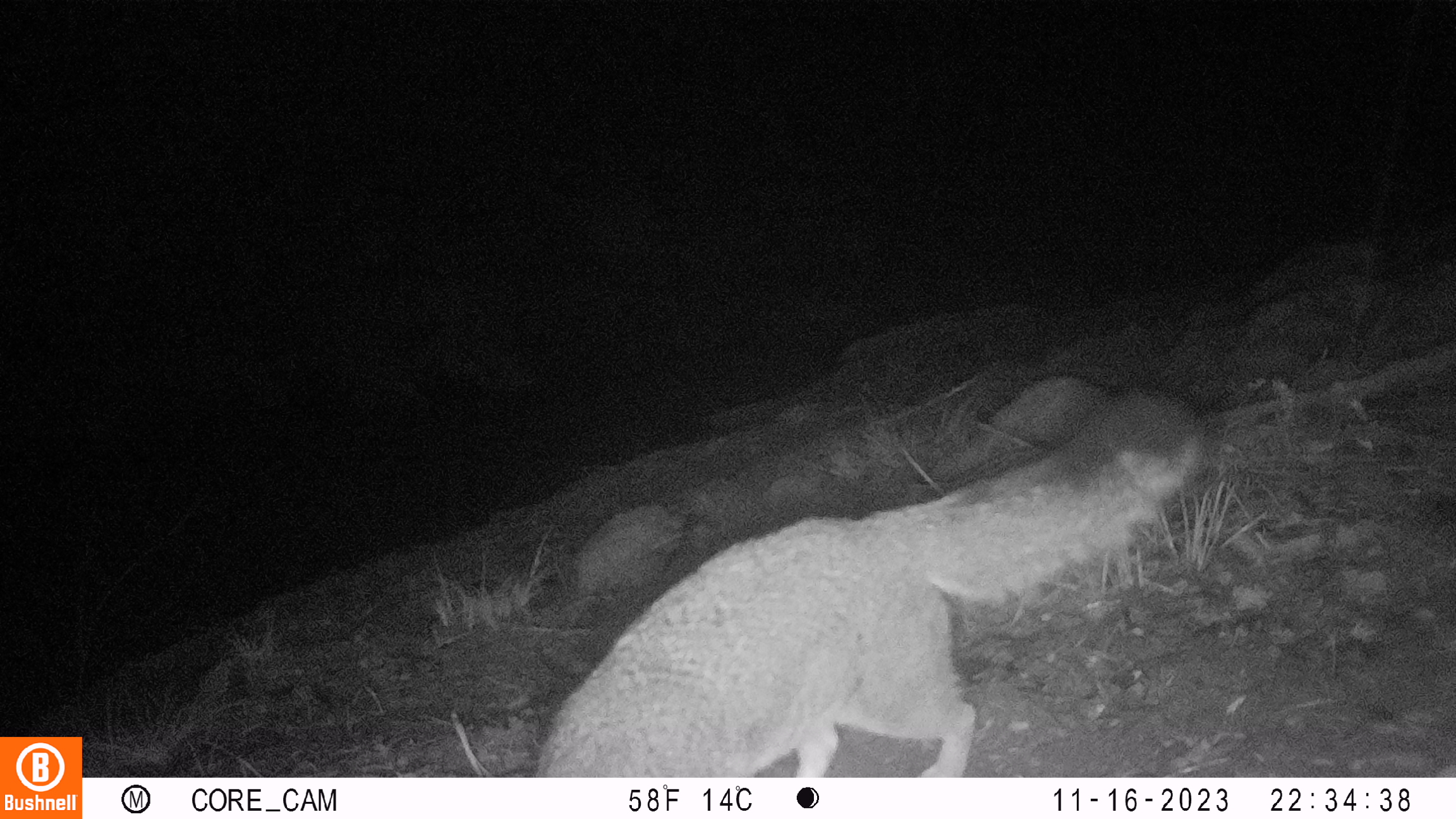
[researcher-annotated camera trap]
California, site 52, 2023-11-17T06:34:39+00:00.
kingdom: Animalia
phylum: Chordata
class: Mammalia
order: Carnivora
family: Canidae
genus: Urocyon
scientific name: Urocyon cinereoargenteus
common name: gray fox